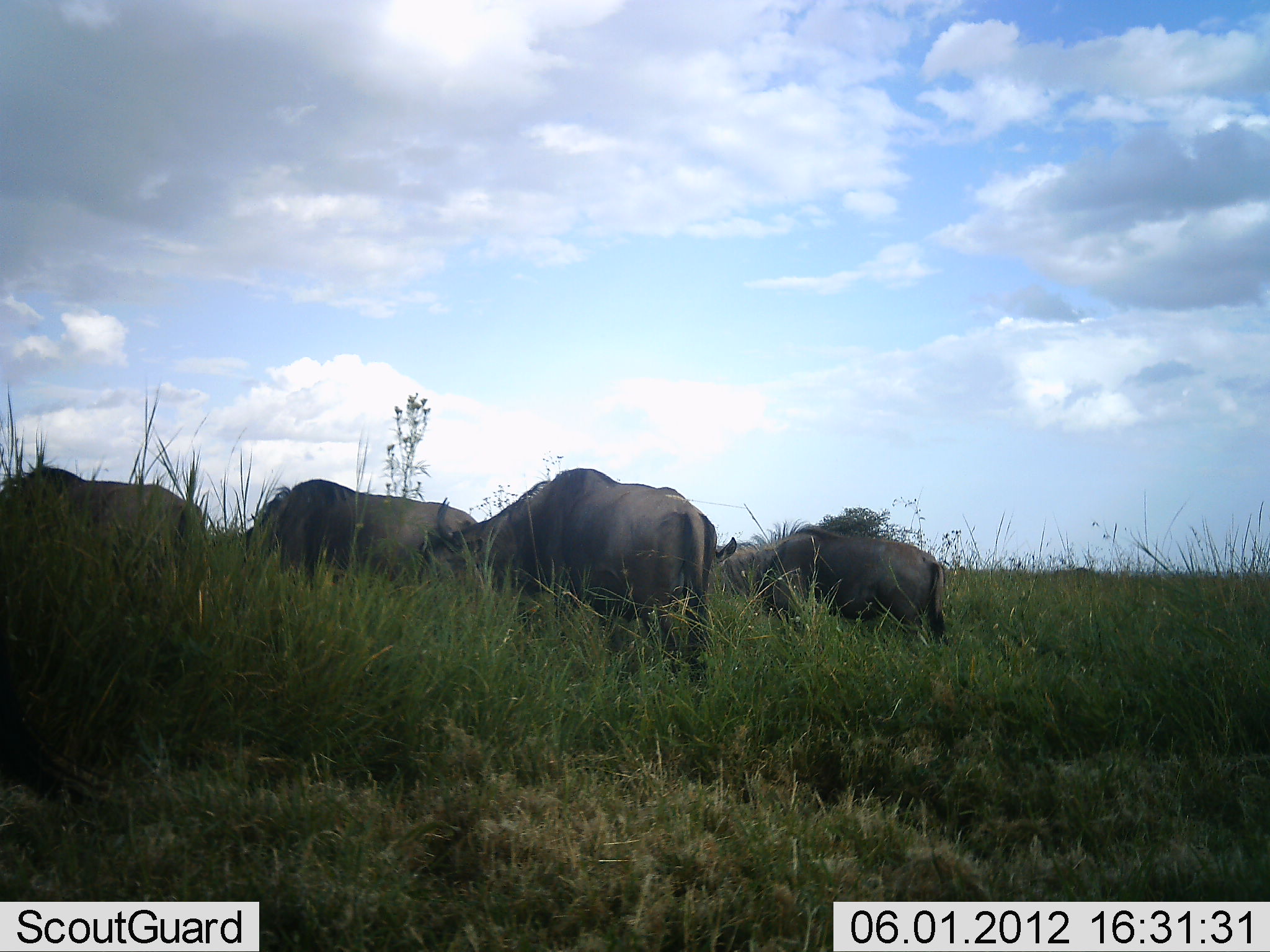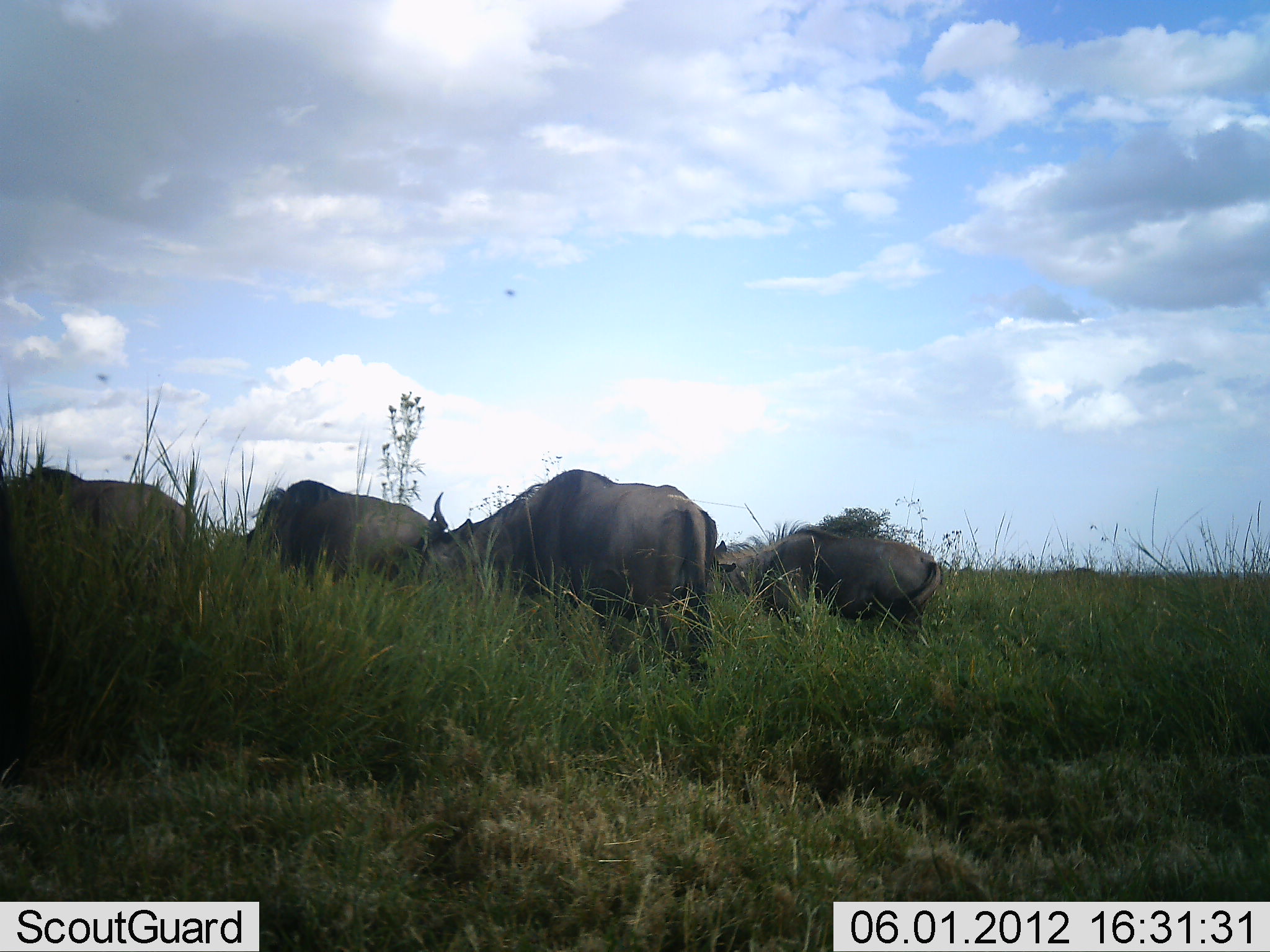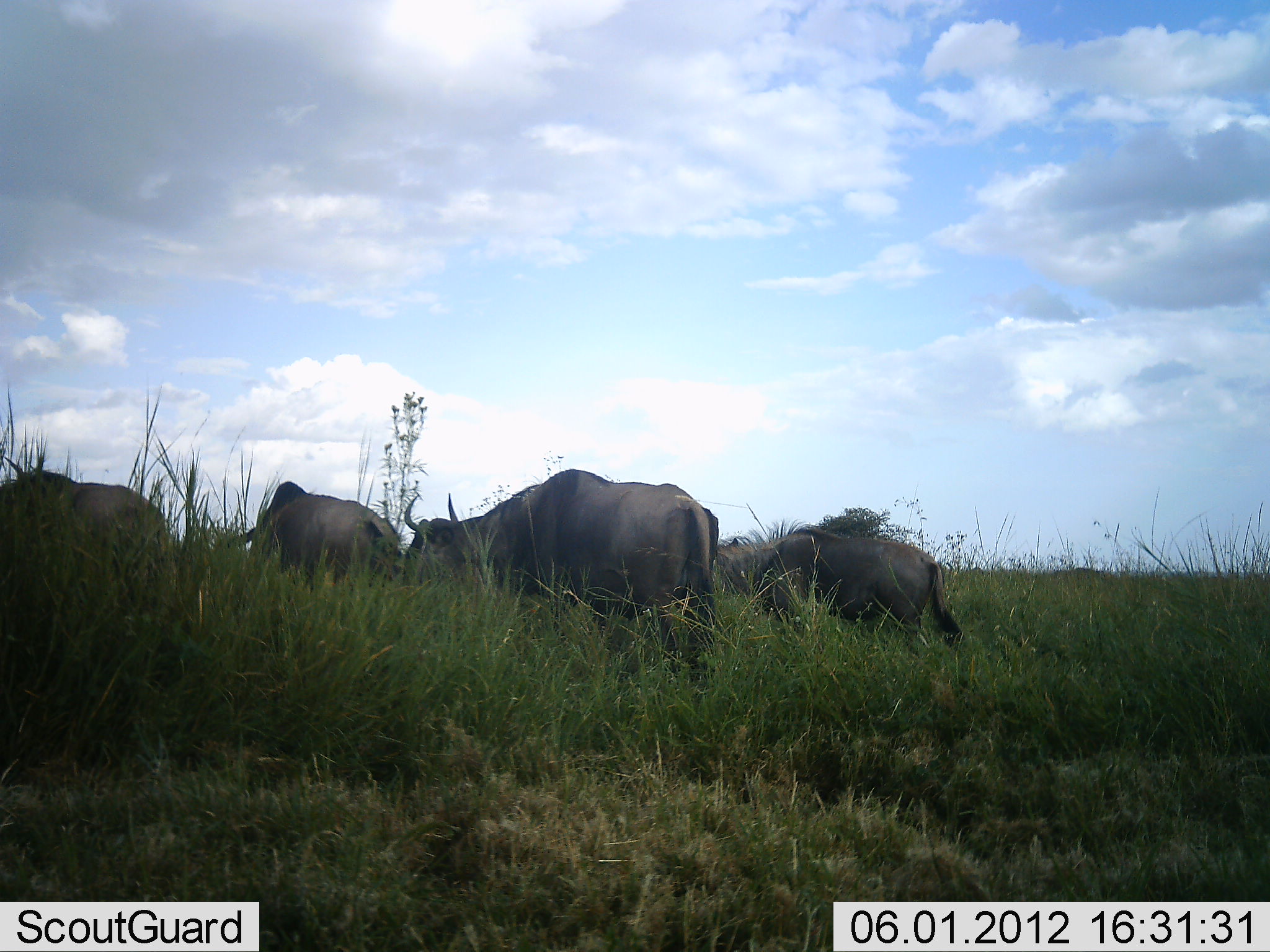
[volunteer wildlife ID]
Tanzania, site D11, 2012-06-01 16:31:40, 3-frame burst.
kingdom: Animalia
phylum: Chordata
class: Mammalia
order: Artiodactyla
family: Bovidae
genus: Connochaetes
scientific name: Connochaetes taurinus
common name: blue wildebeest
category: wildebeest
Wildebeest (blue wildebeest) (Connochaetes taurinus), count 4. Behavior (volunteer vote fractions): standing 40%, resting 0%, moving 20%, interacting 0%. Young present (vote fraction): 10%. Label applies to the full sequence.